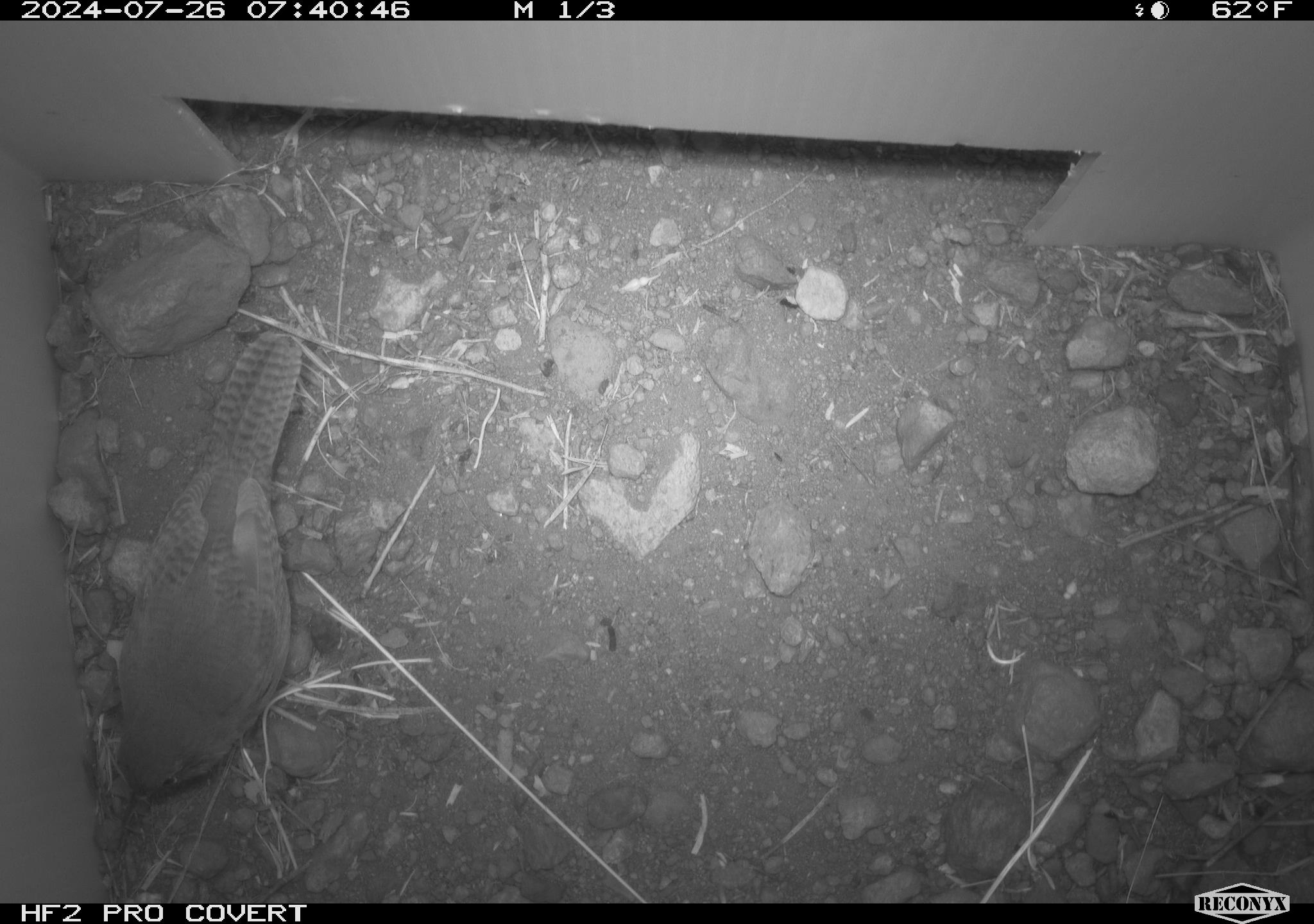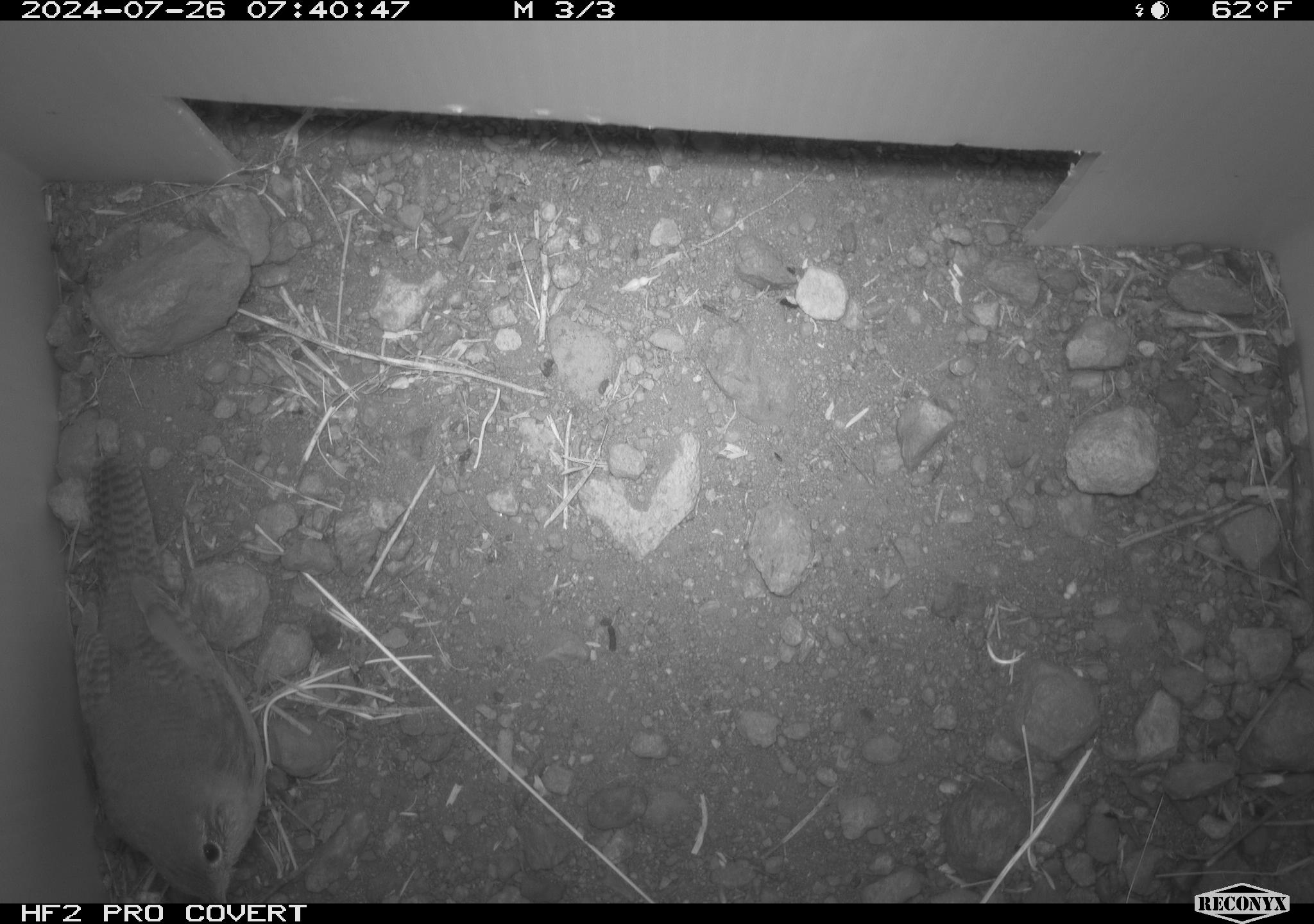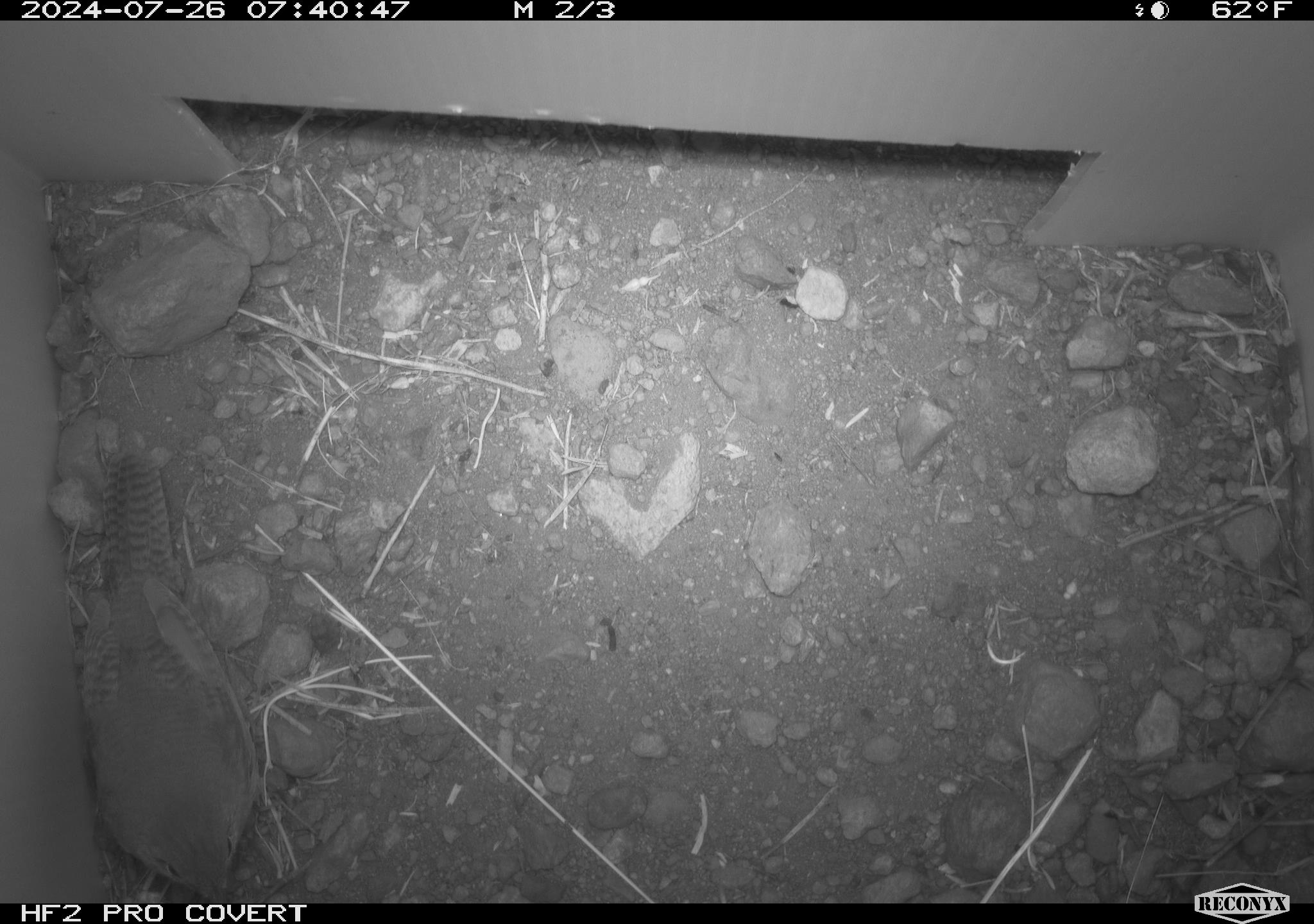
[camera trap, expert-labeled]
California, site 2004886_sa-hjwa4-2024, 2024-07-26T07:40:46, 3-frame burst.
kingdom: Animalia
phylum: Chordata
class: Aves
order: Passeriformes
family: Troglodytidae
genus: Troglodytes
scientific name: Troglodytes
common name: house wrens, winter wrens, and allies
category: troglodytes species